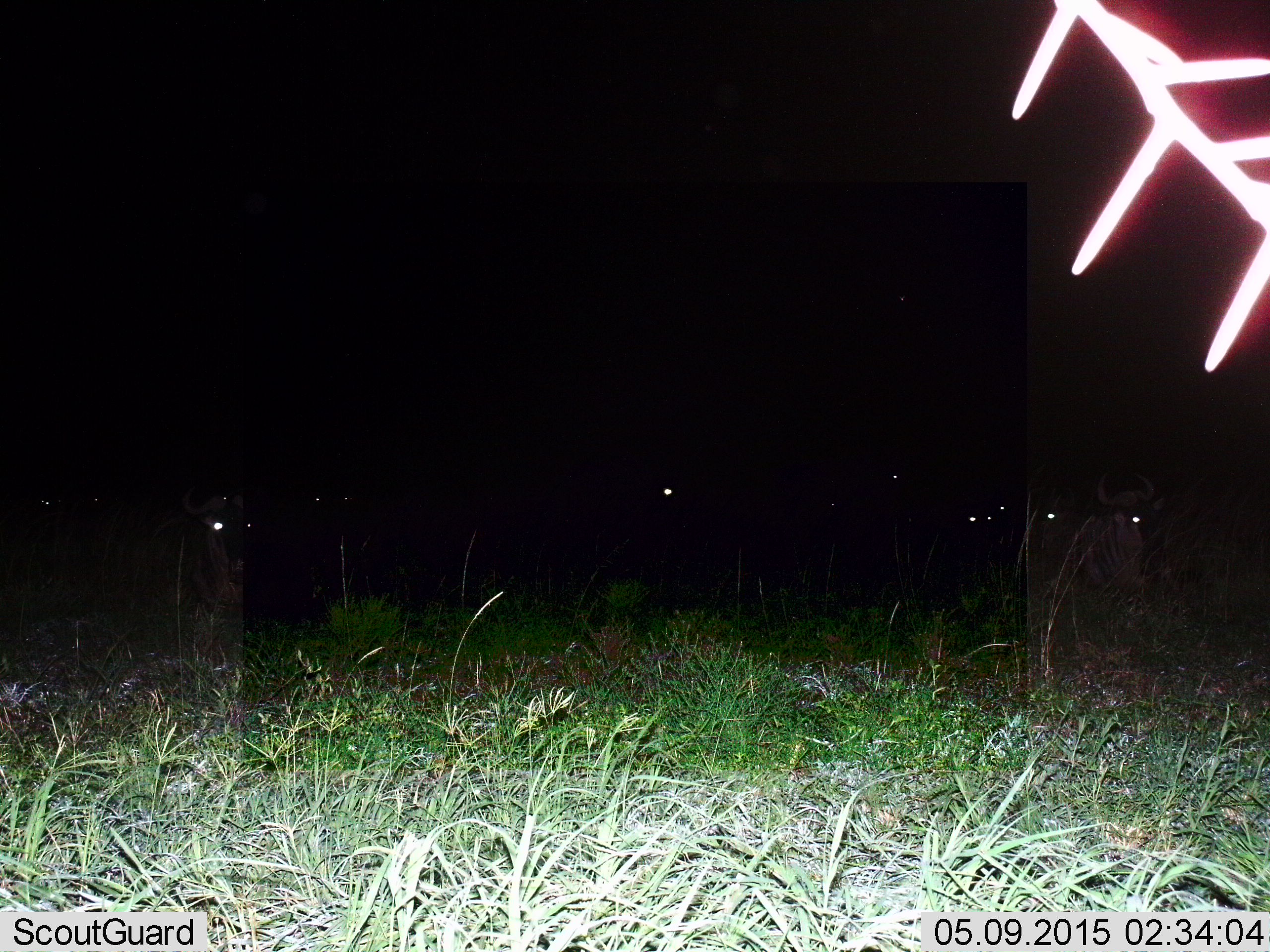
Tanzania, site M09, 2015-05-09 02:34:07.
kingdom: Animalia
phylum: Chordata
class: Mammalia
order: Artiodactyla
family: Bovidae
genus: Connochaetes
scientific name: Connochaetes taurinus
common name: blue wildebeest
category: wildebeest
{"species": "wildebeest (blue wildebeest) (Connochaetes taurinus)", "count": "8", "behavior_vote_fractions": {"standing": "50%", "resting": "60%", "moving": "10%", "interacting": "0%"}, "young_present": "0%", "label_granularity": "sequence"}